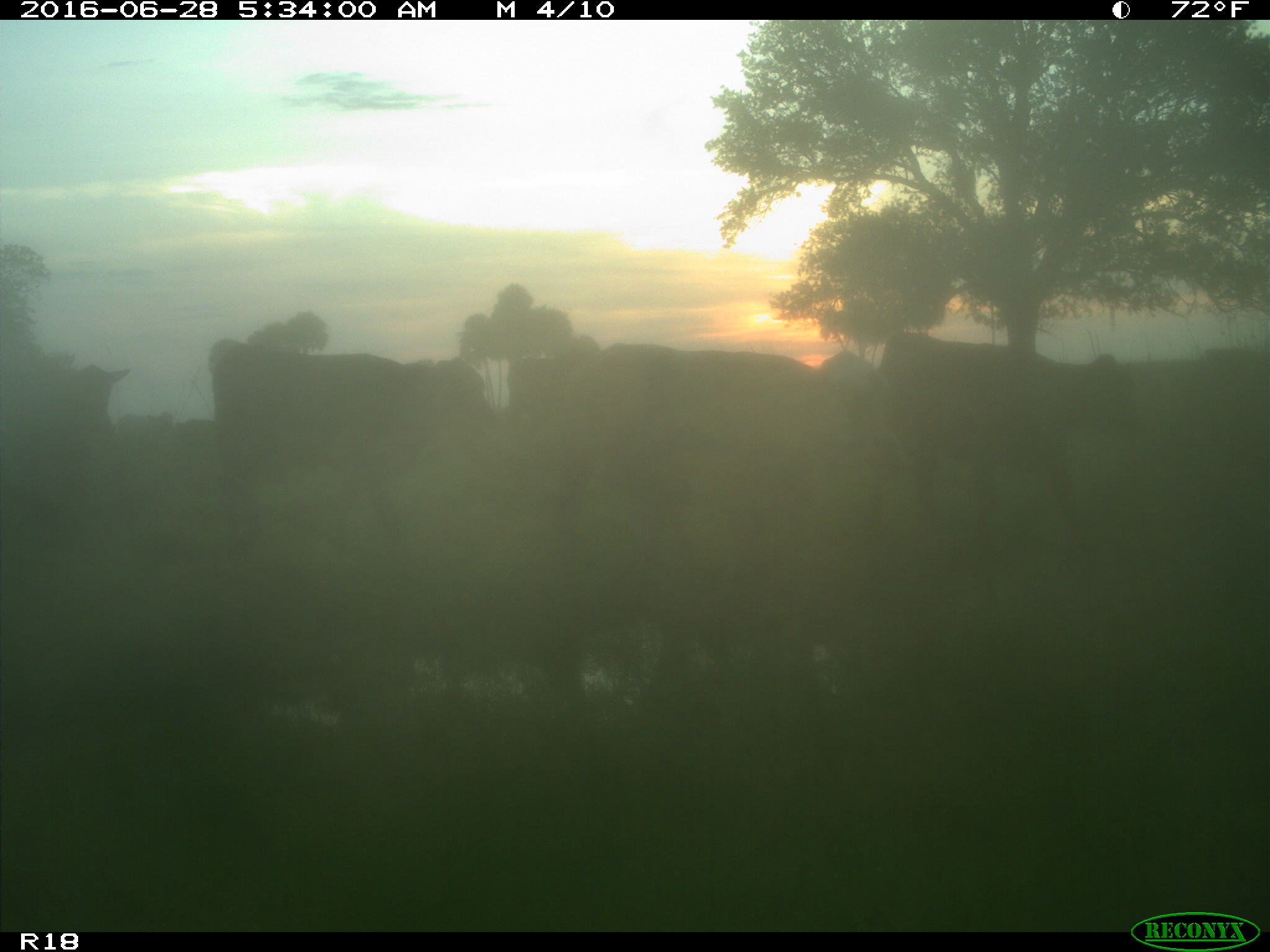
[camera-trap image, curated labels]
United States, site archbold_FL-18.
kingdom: Animalia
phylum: Chordata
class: Mammalia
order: Artiodactyla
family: Bovidae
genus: Bos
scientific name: Bos taurus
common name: domestic cow